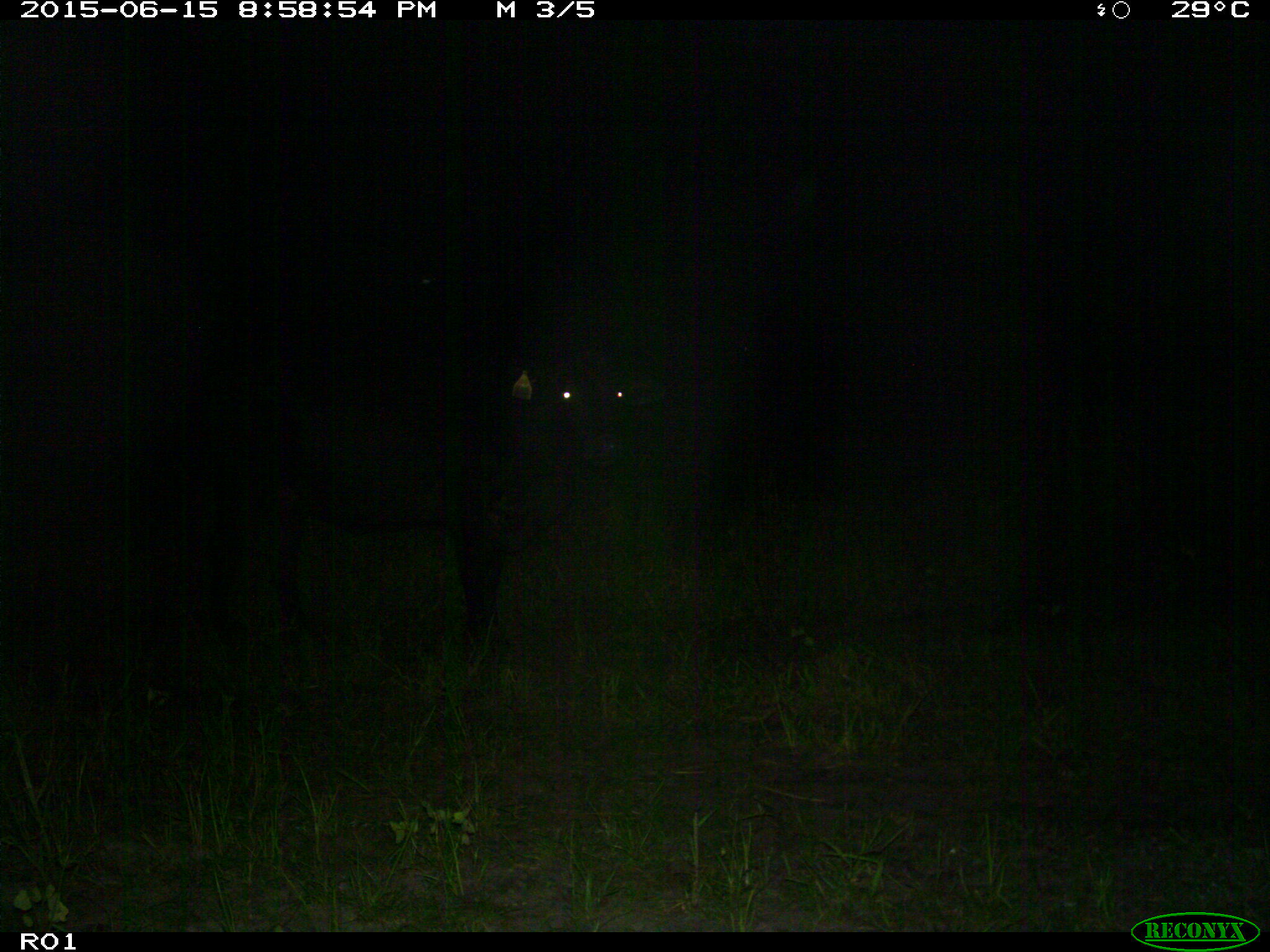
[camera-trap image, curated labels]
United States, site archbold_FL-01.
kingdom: Animalia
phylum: Chordata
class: Mammalia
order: Artiodactyla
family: Bovidae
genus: Bos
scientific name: Bos taurus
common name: domestic cow